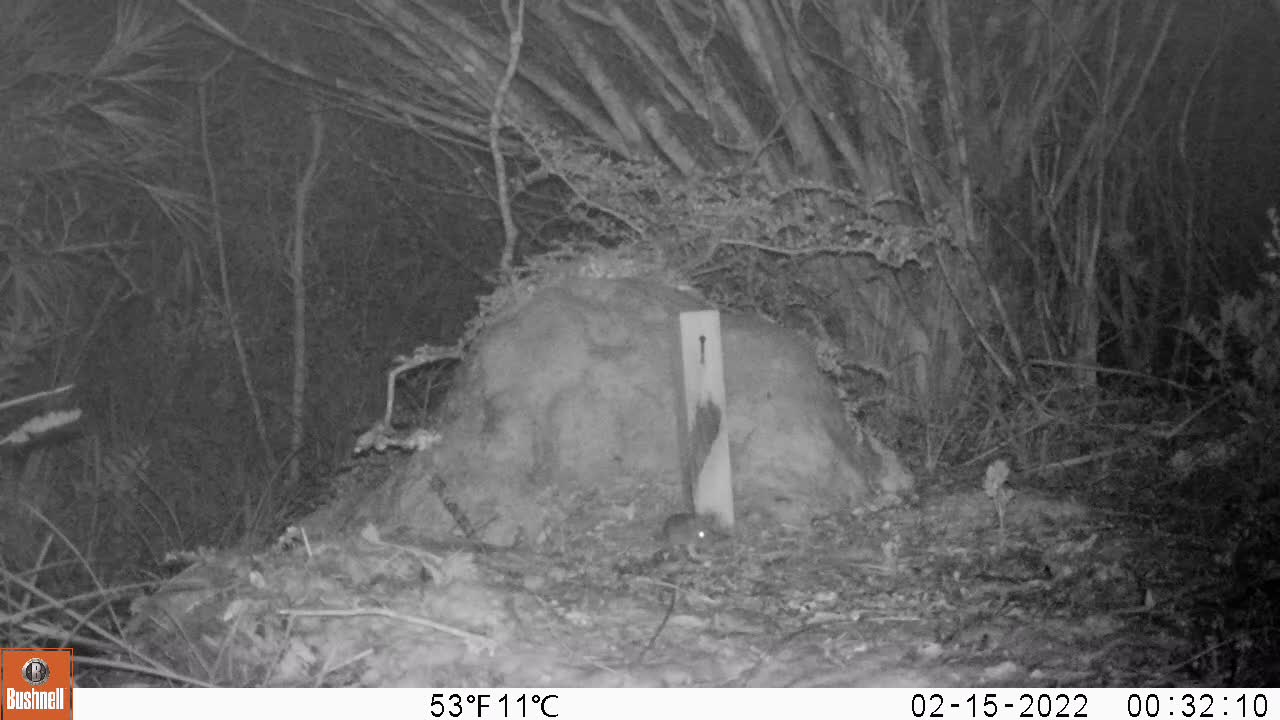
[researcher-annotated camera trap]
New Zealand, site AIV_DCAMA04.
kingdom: Animalia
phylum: Chordata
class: Mammalia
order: Rodentia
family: Muridae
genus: Mus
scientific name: Mus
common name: mouse